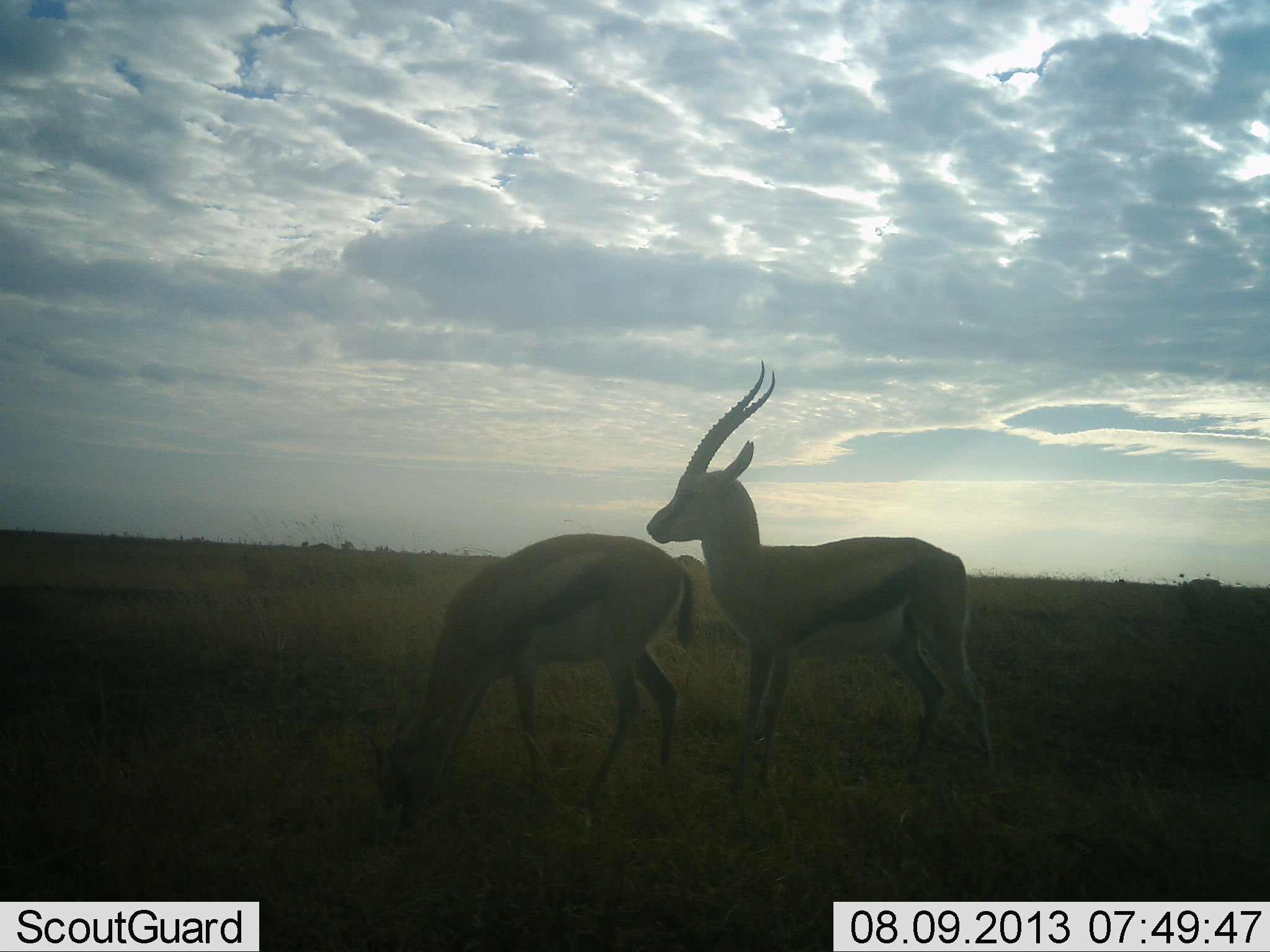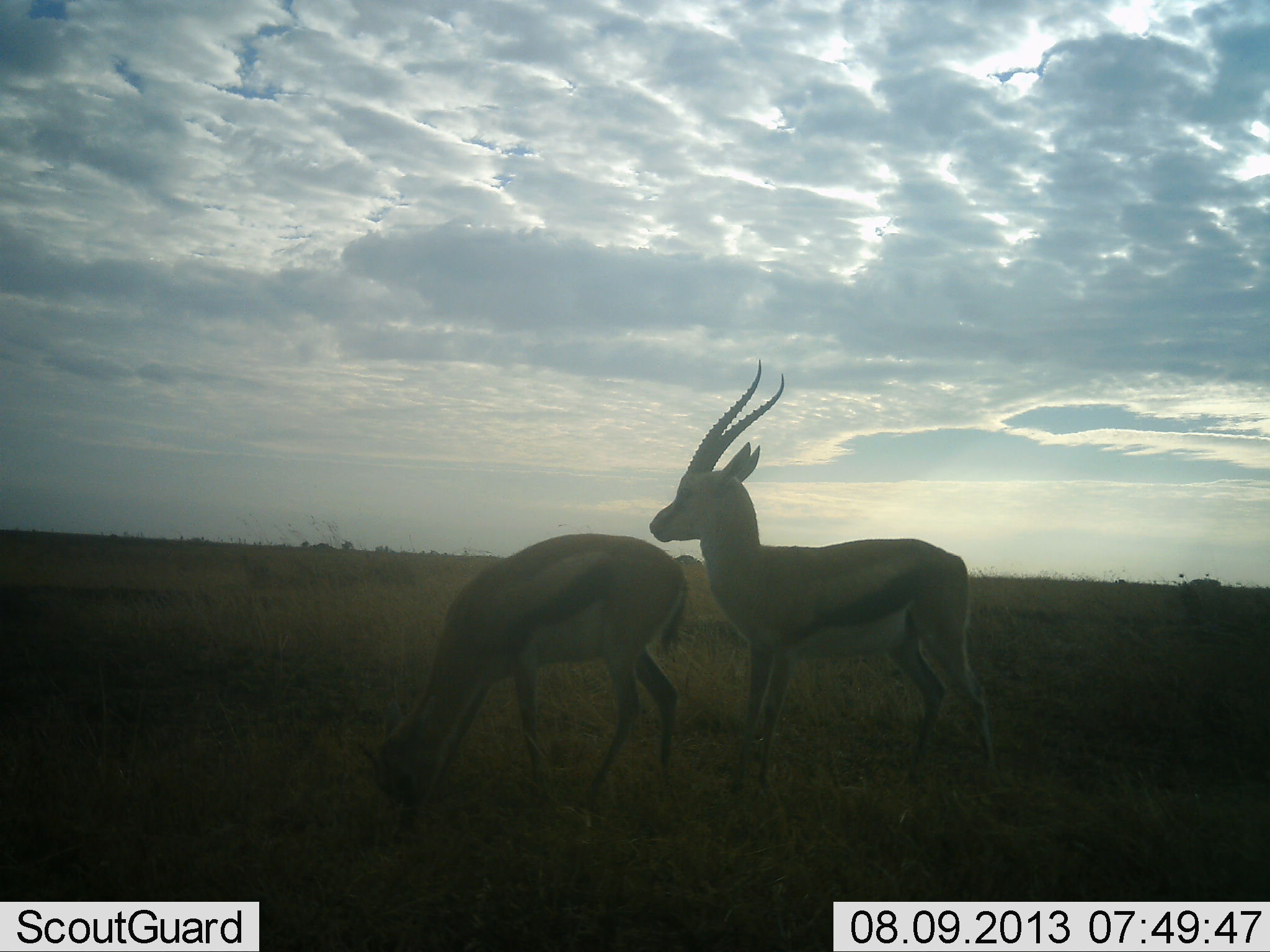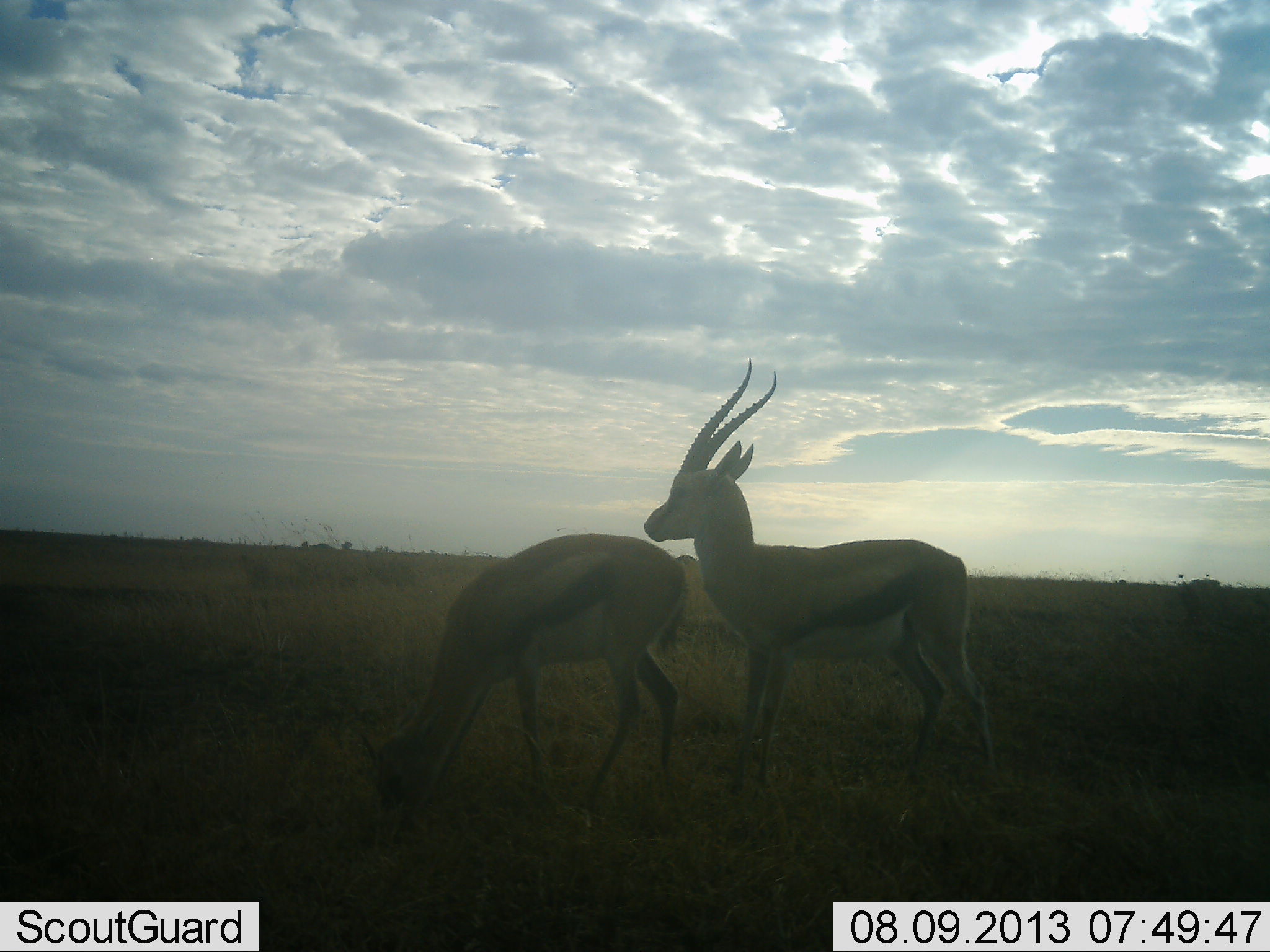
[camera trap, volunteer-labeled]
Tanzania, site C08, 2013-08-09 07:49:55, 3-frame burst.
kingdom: Animalia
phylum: Chordata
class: Mammalia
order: Artiodactyla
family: Bovidae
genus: Eudorcas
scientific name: Eudorcas thomsonii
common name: thomson's gazelle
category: gazellethomsons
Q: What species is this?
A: Gazellethomsons (thomson's gazelle) (Eudorcas thomsonii).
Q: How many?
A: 2.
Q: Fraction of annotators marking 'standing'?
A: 75%.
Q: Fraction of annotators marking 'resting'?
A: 5%.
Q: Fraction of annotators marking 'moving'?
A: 5%.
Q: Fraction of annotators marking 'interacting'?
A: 5%.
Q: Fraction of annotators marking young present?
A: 0%.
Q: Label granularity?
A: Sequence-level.